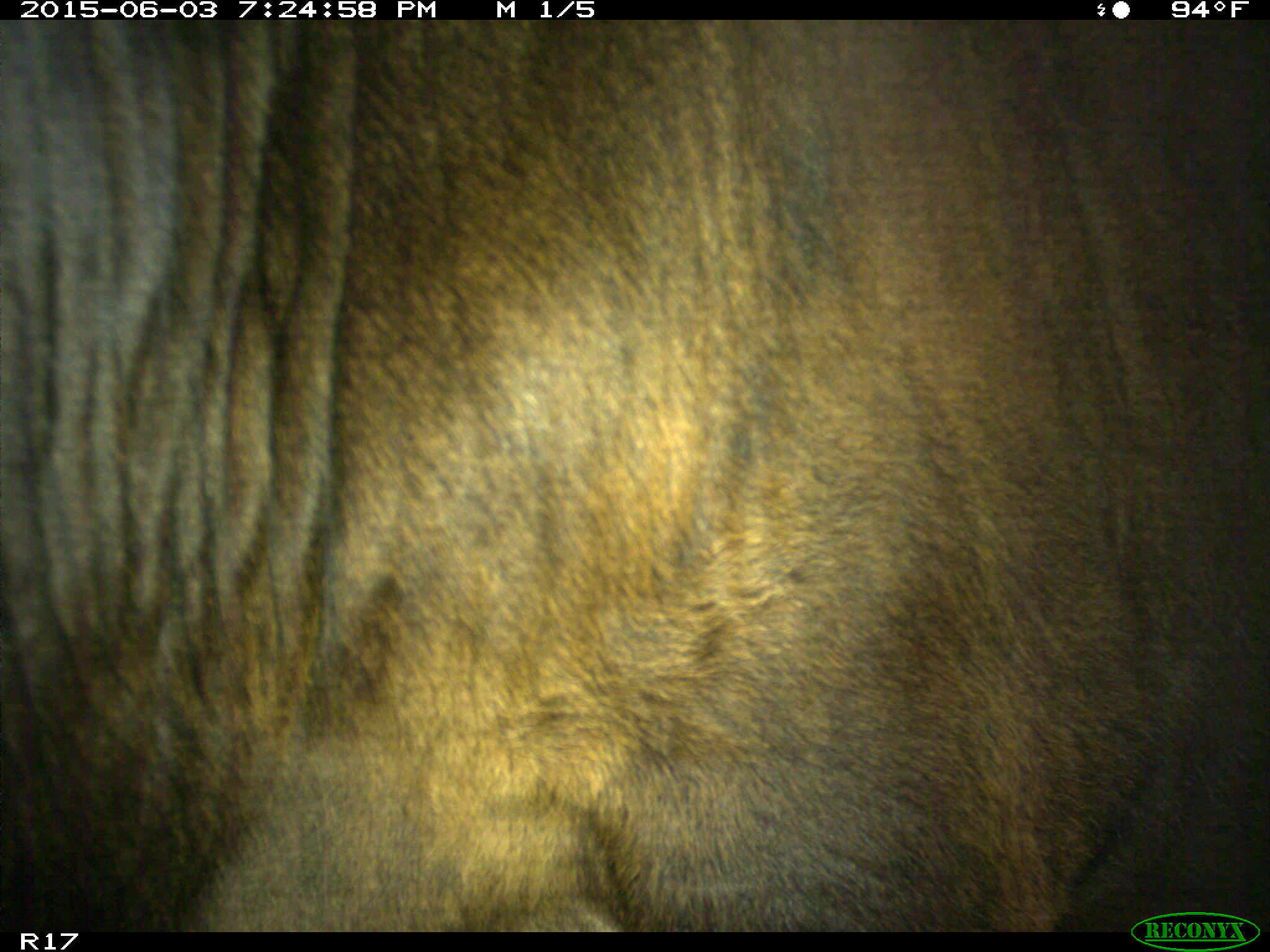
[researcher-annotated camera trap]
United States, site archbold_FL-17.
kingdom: Animalia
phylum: Chordata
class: Mammalia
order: Artiodactyla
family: Bovidae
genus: Bos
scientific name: Bos taurus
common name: domestic cow